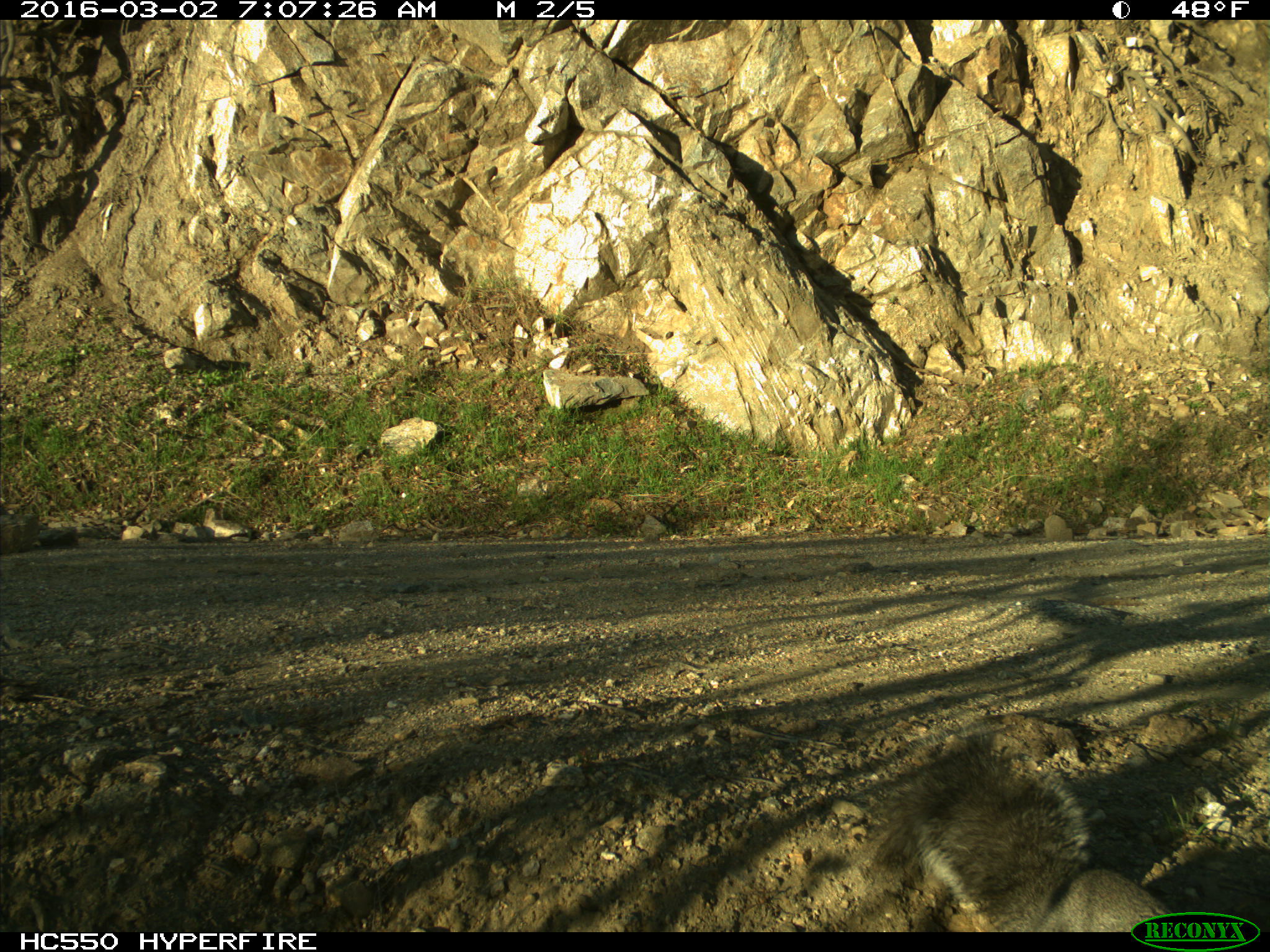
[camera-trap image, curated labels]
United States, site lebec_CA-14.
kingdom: Animalia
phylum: Chordata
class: Mammalia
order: Rodentia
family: Sciuridae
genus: Sciurus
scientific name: Sciurus carolinensis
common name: eastern gray squirrel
Sciurus carolinensis (eastern gray squirrel).